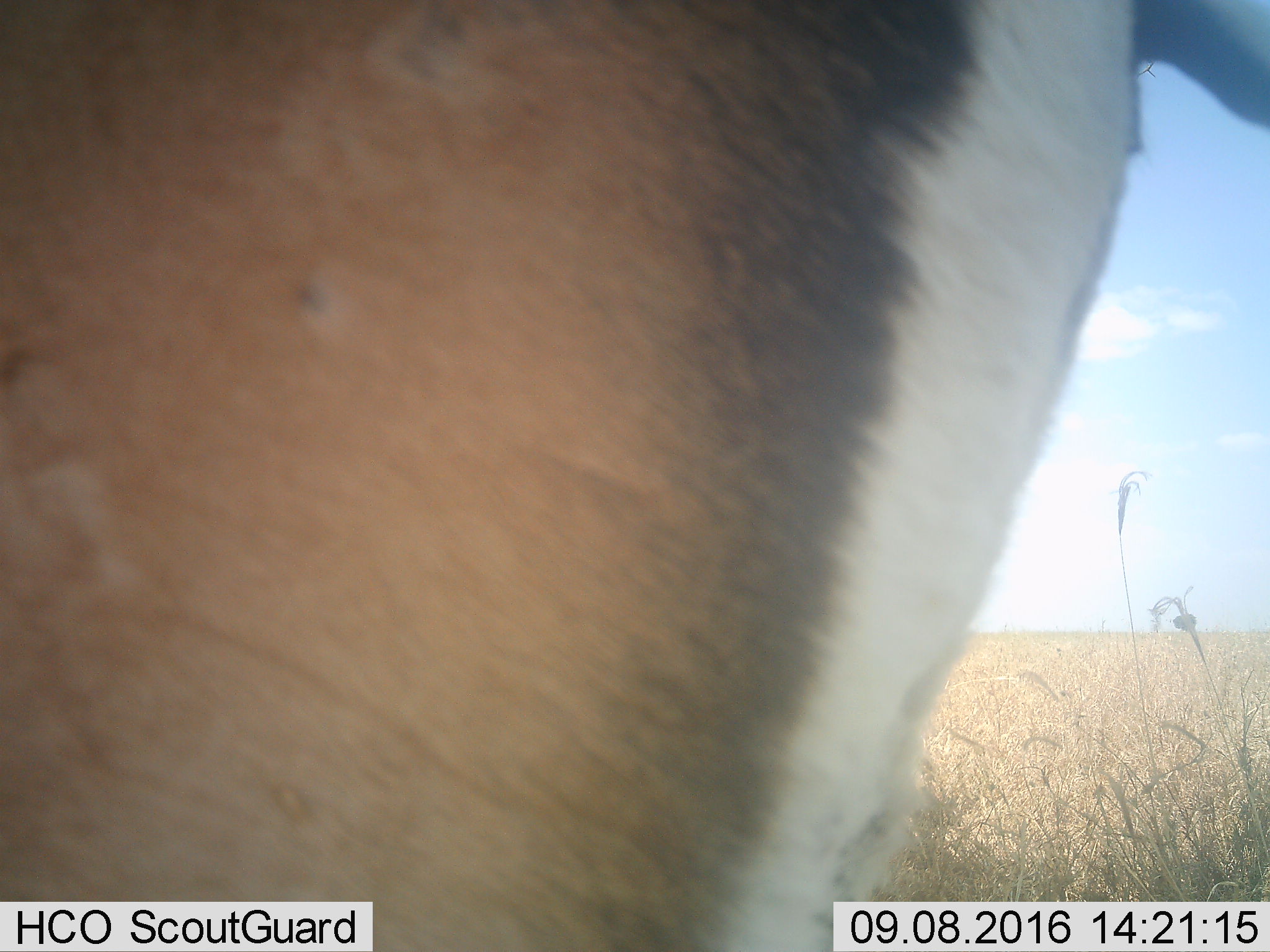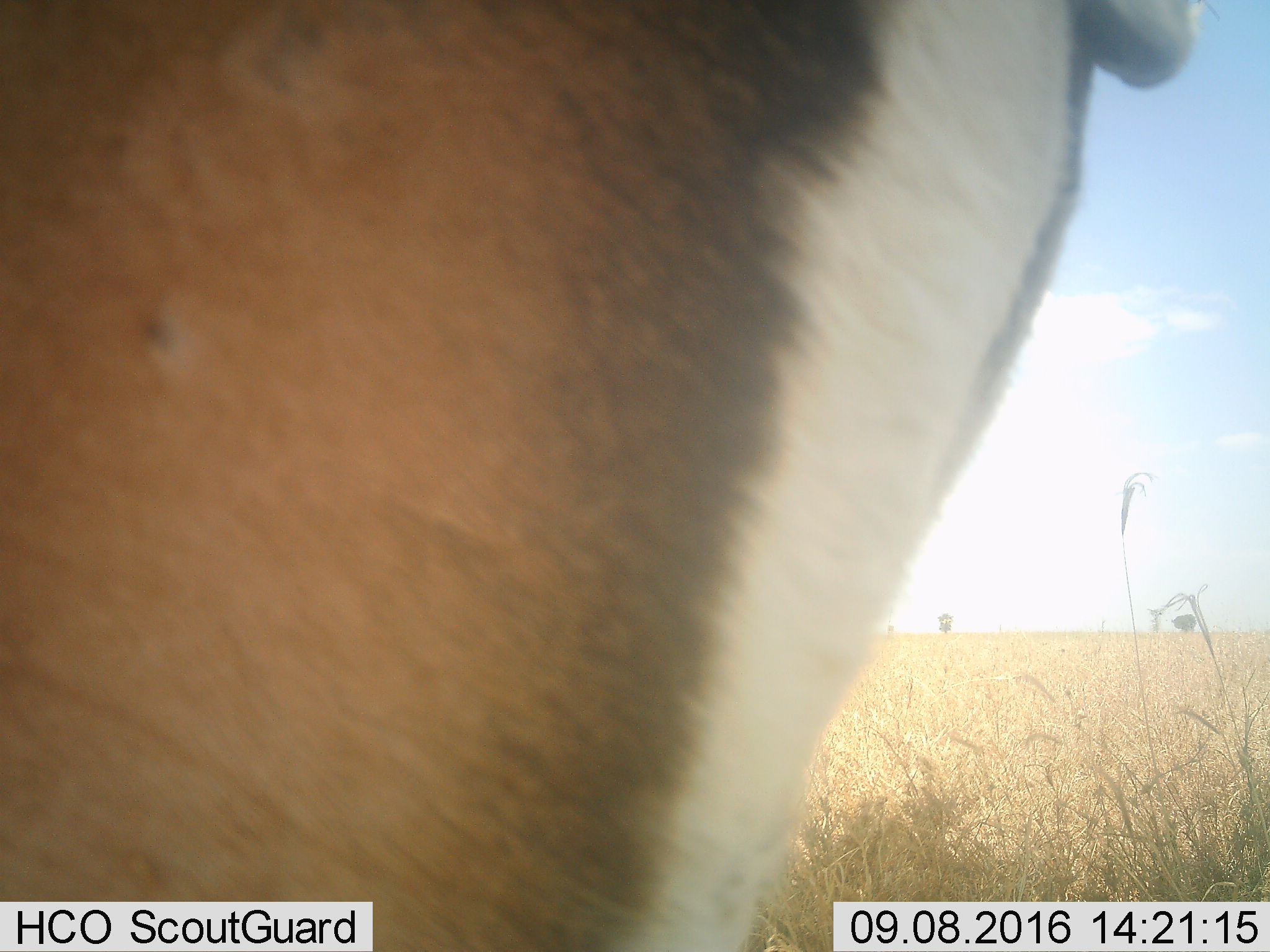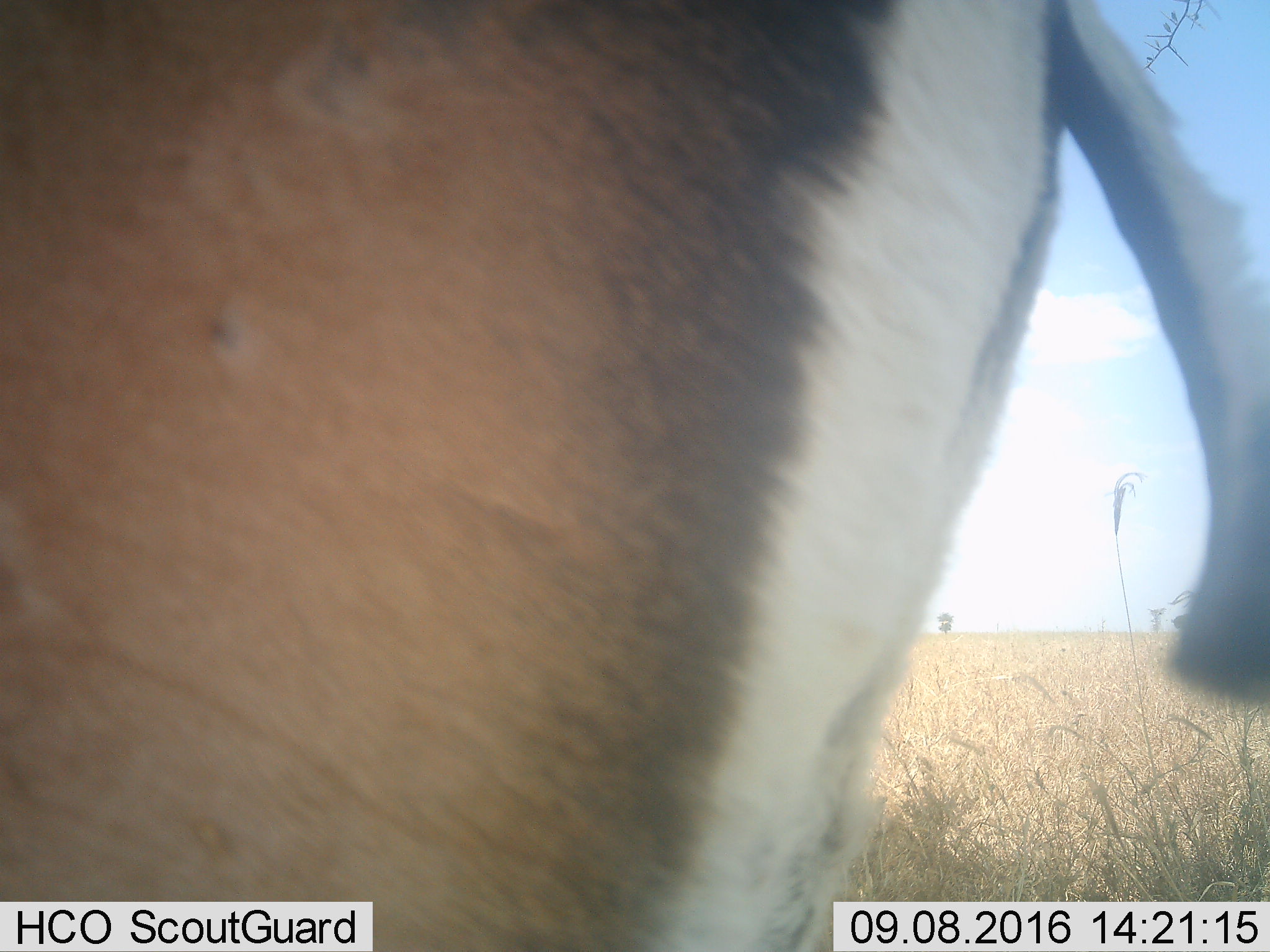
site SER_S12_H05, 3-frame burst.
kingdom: Animalia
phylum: Chordata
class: Mammalia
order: Artiodactyla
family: Bovidae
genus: Nanger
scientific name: Nanger granti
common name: grant's gazelle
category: gazellegrants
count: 1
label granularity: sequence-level